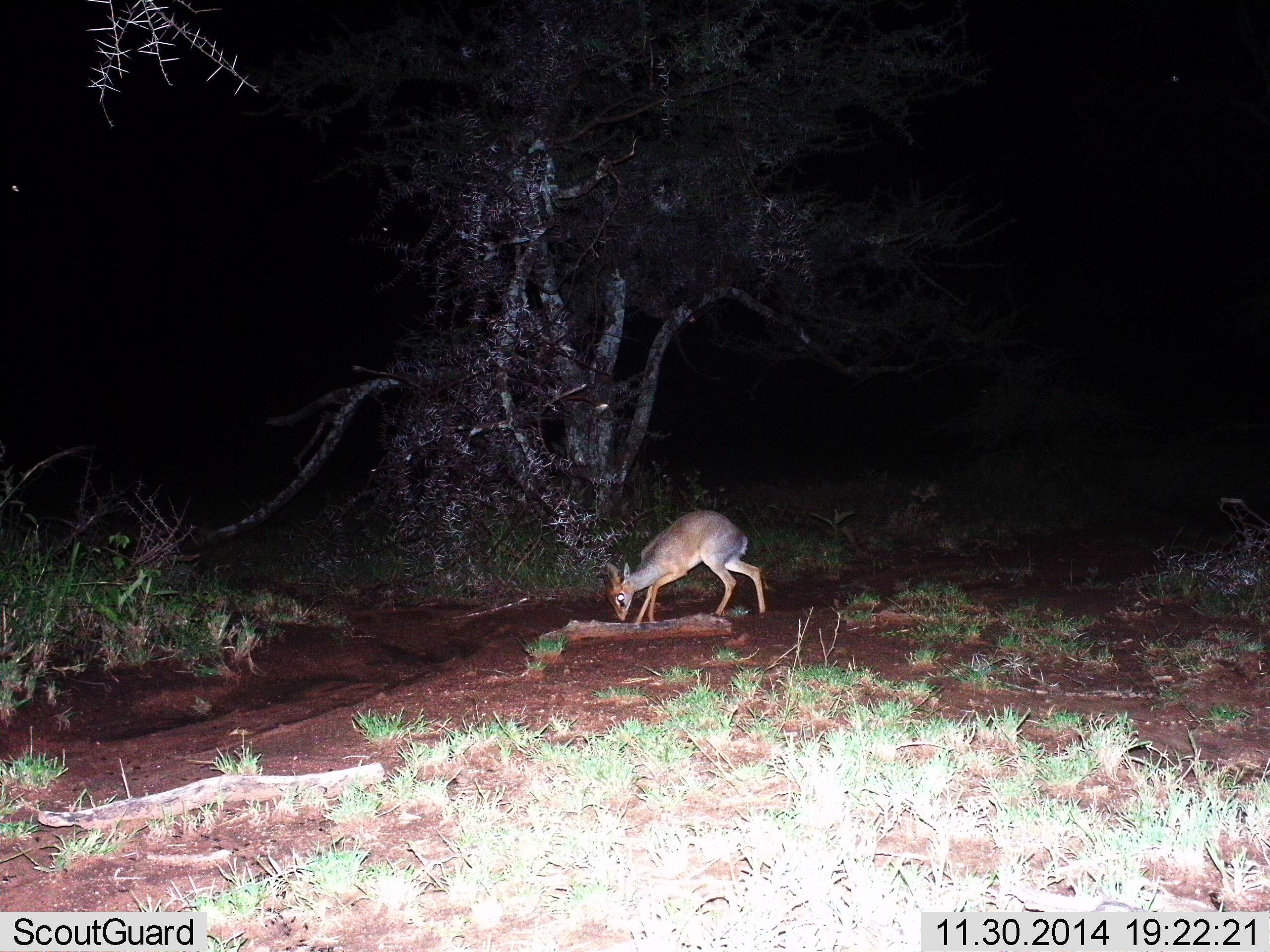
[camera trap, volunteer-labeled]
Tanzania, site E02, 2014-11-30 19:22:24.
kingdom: Animalia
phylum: Chordata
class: Mammalia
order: Artiodactyla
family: Bovidae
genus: Madoqua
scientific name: Madoqua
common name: dikdik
Dikdik (Madoqua), count 1. Behavior (volunteer vote fractions): standing 70%, resting 0%, moving 0%, interacting 0%. Young present (vote fraction): 0%. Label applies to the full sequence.